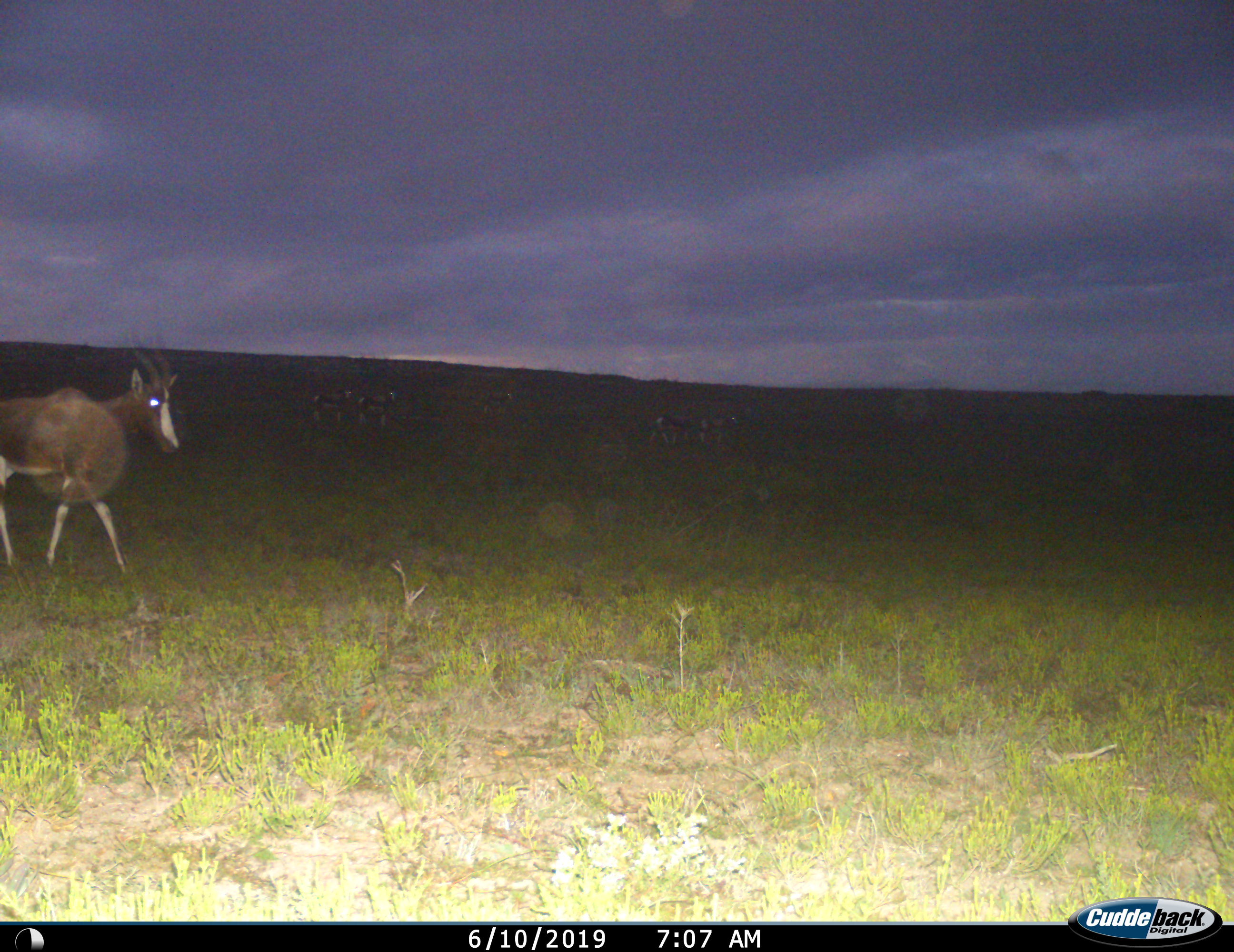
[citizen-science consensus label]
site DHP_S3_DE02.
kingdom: Animalia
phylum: Chordata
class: Mammalia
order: Artiodactyla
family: Bovidae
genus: Damaliscus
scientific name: Damaliscus pygargus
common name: bontebok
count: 5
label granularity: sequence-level